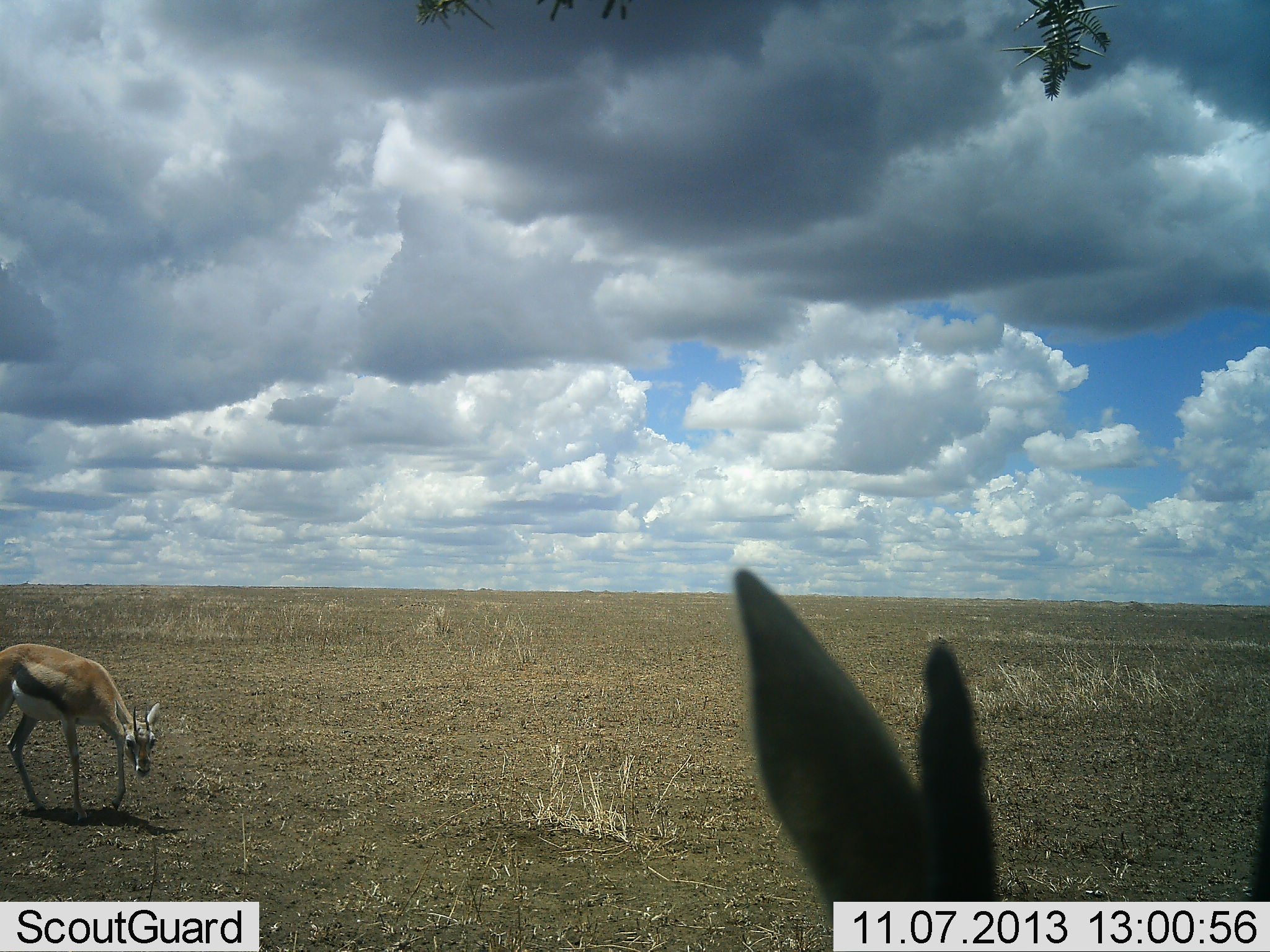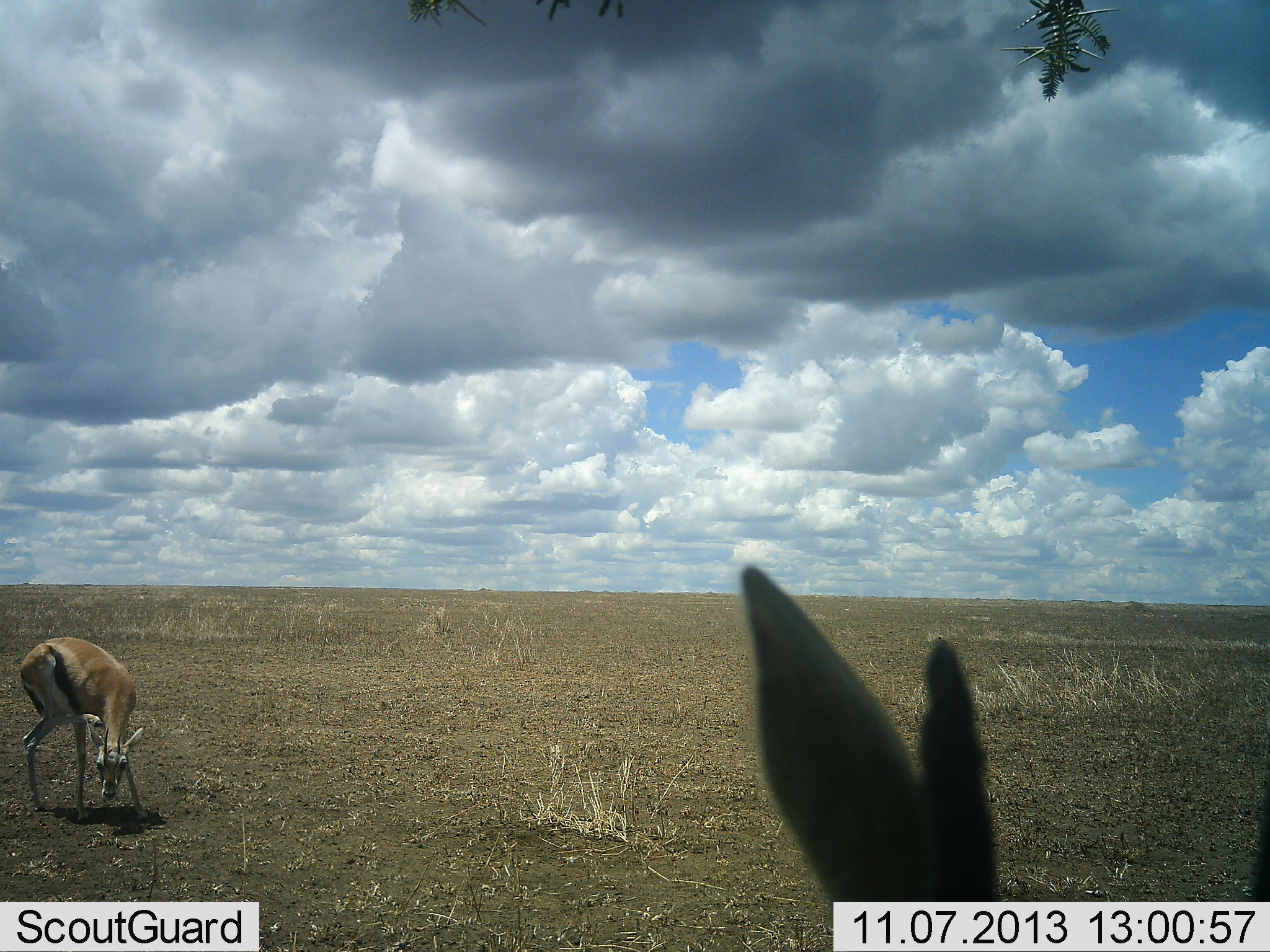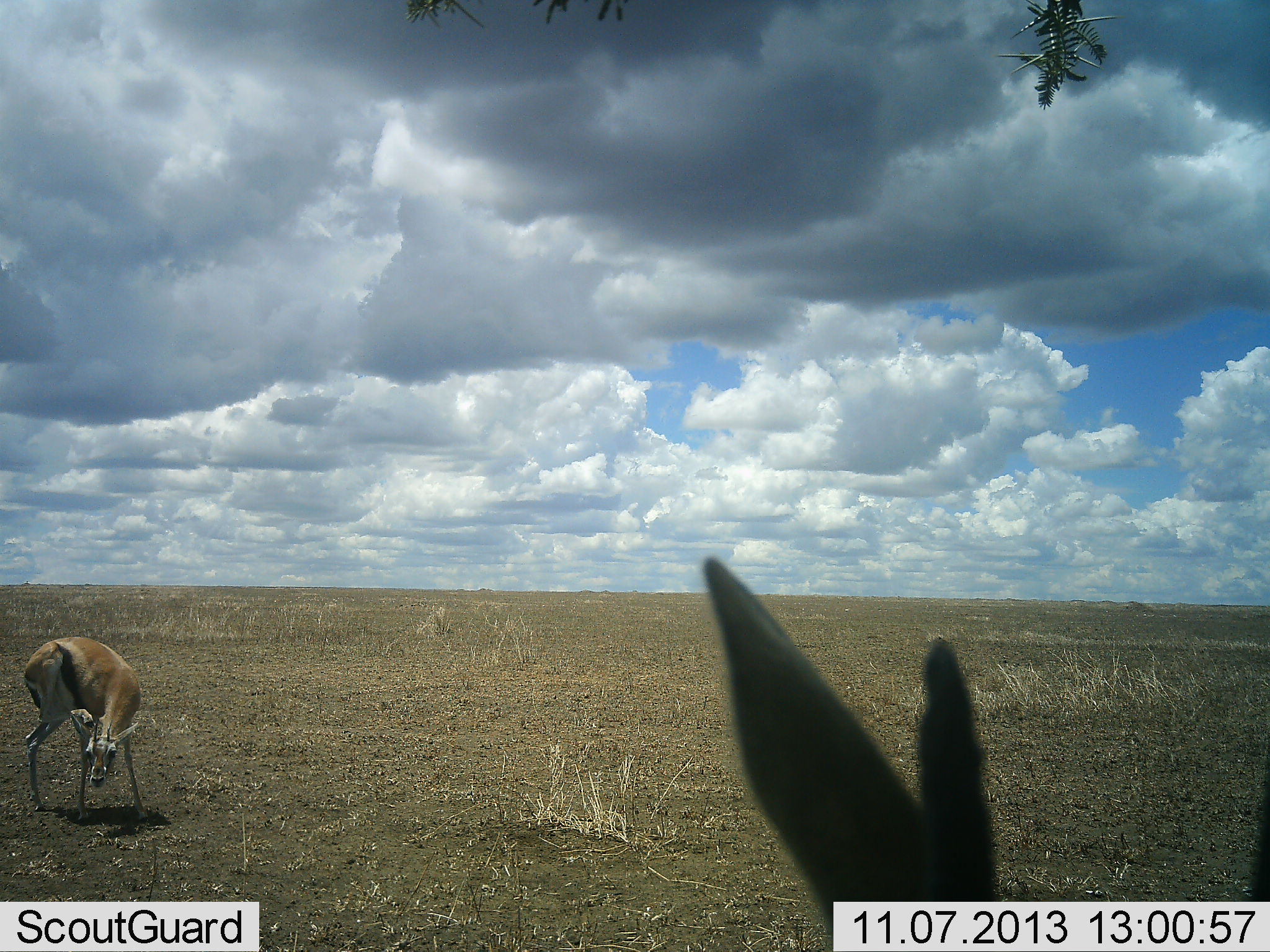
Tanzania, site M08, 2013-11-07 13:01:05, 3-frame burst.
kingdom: Animalia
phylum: Chordata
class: Mammalia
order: Artiodactyla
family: Bovidae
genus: Eudorcas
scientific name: Eudorcas thomsonii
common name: thomson's gazelle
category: gazellethomsons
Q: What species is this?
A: Gazellethomsons (thomson's gazelle) (Eudorcas thomsonii).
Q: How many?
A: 2.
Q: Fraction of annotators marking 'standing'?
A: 75%.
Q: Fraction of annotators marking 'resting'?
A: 0%.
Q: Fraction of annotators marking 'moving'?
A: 25%.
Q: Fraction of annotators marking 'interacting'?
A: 0%.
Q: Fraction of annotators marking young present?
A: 0%.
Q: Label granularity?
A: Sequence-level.